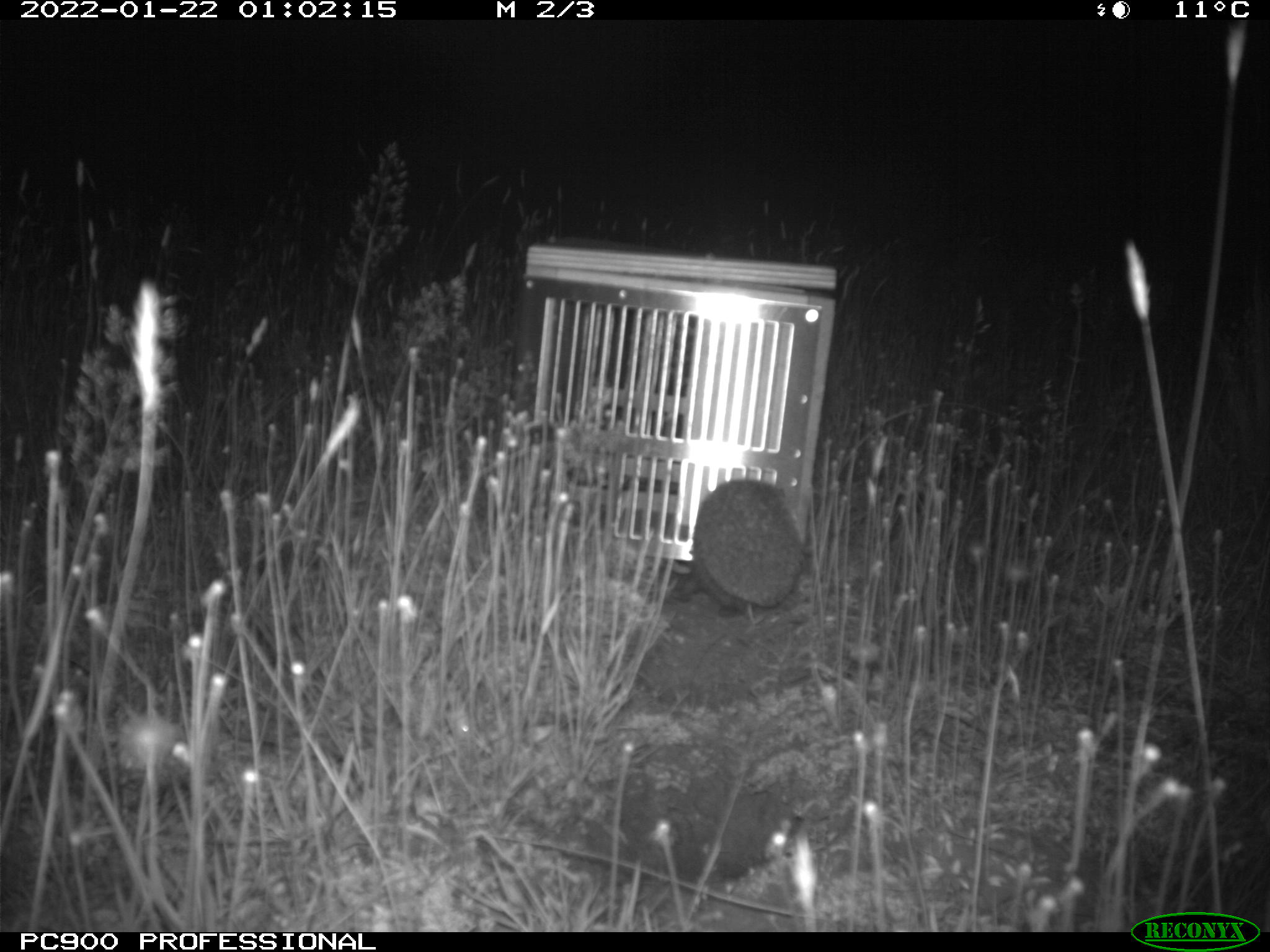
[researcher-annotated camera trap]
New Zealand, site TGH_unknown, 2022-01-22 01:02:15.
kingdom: Animalia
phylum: Chordata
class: Mammalia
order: Eulipotyphla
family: Erinaceidae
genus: Erinaceus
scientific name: Erinaceus europaeus europaeus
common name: european hedgehog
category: hedgehog